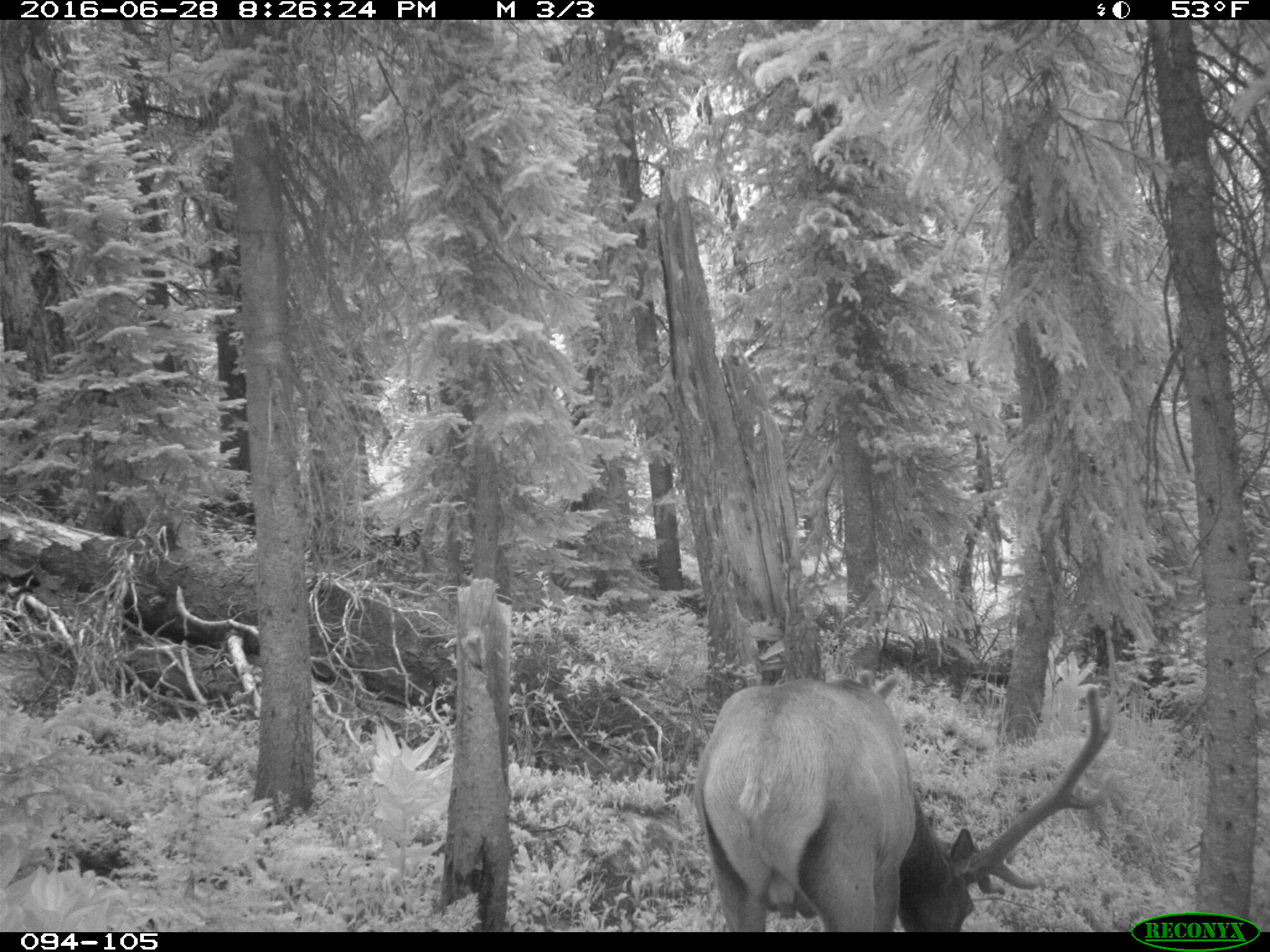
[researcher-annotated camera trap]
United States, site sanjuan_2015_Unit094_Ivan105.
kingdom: Animalia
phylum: Chordata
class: Mammalia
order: Artiodactyla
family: Cervidae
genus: Cervus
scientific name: Cervus elaphus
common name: red deer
Cervus elaphus (red deer).